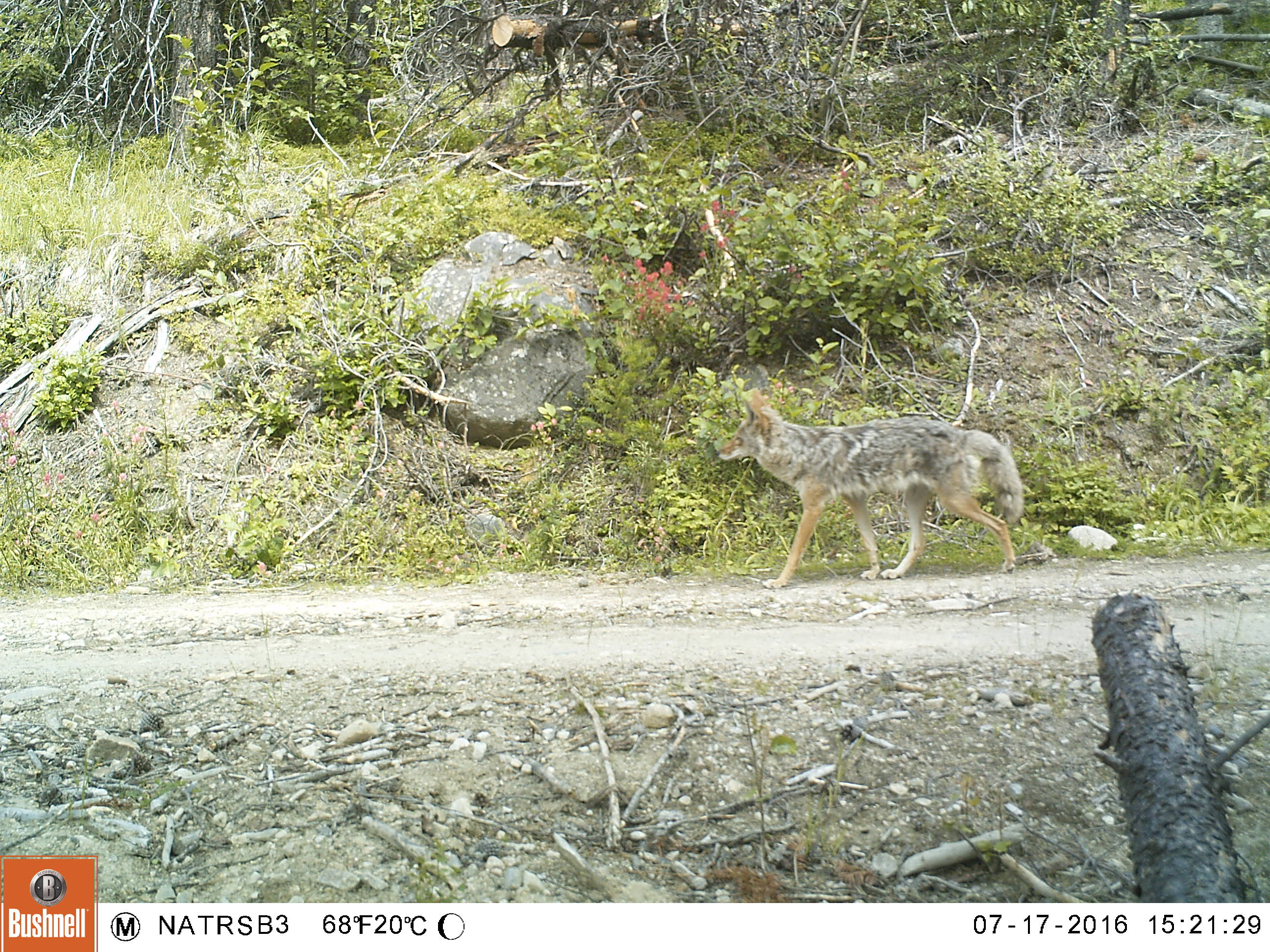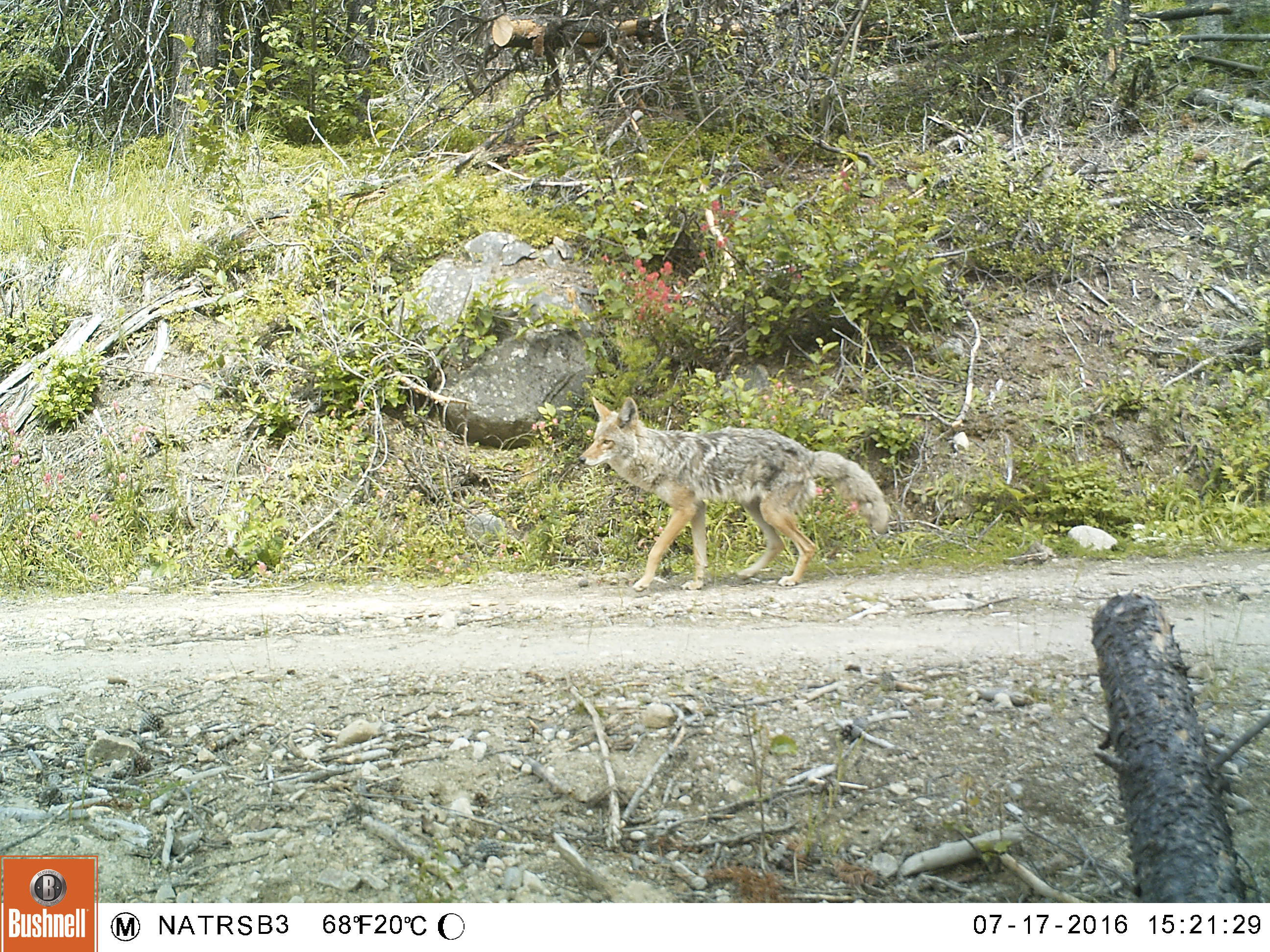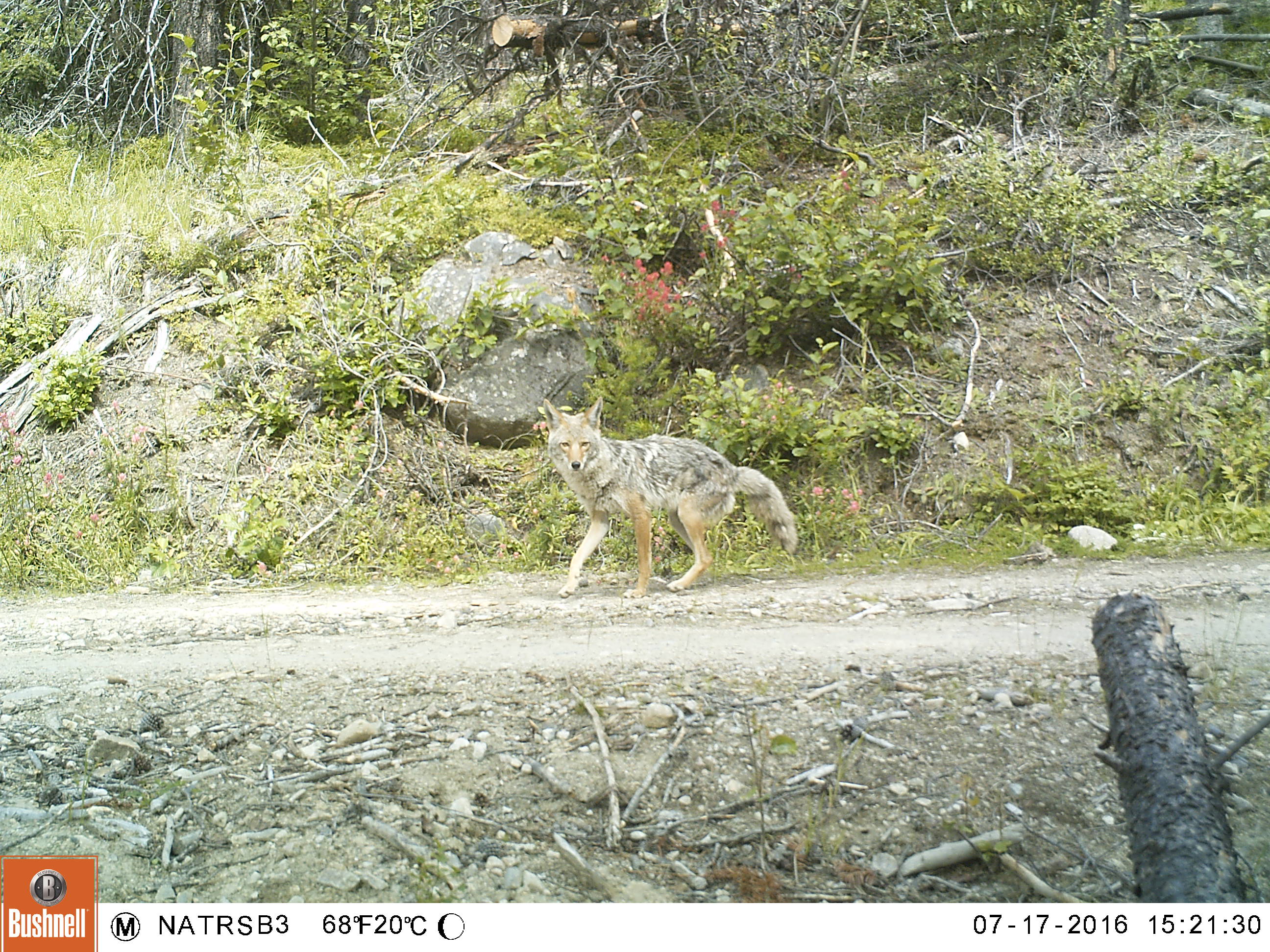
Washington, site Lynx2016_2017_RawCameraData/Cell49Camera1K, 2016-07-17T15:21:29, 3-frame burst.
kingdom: Animalia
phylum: Chordata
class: Mammalia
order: Carnivora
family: Canidae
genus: Canis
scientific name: Canis latrans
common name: coyote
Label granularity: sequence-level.